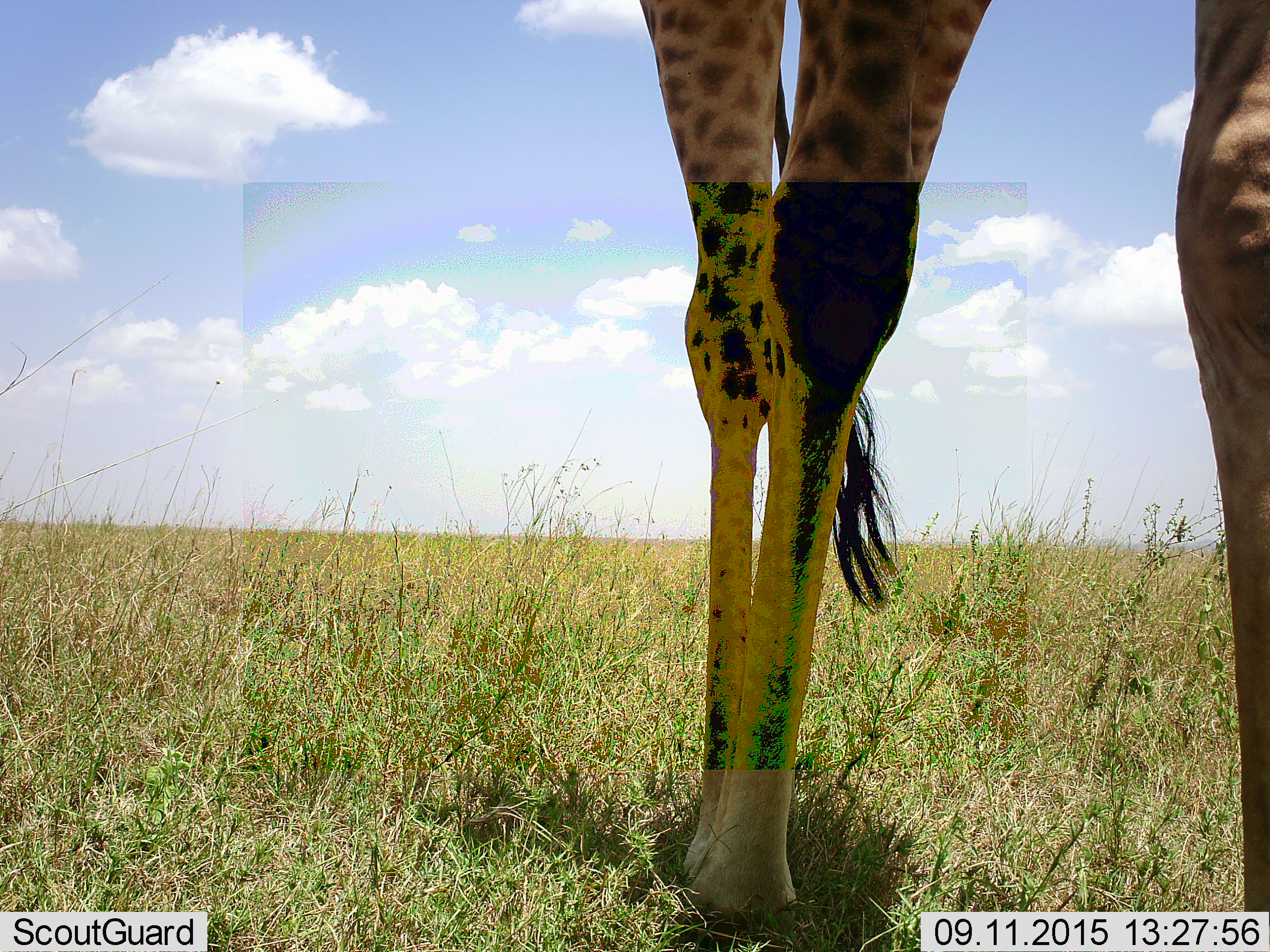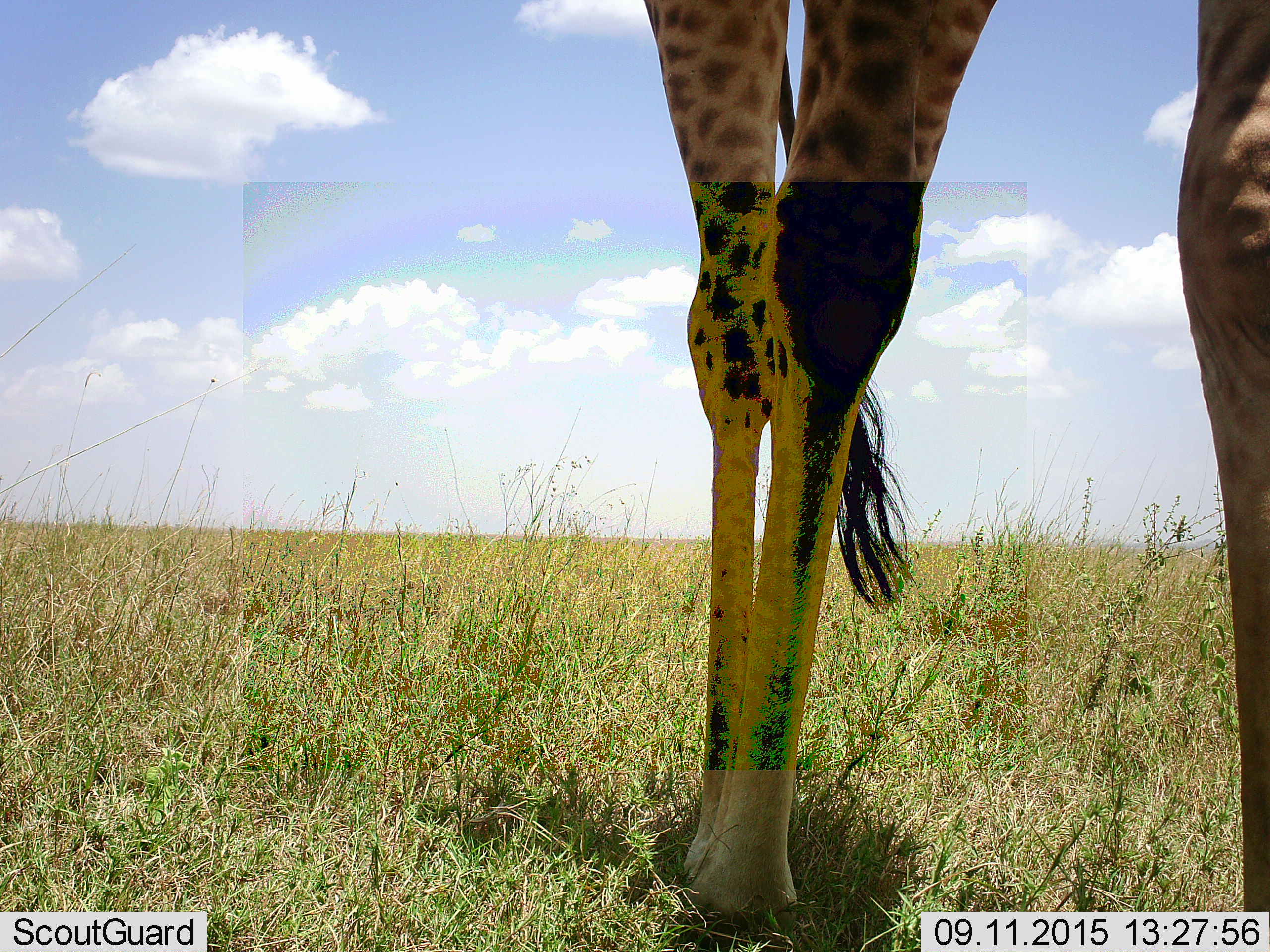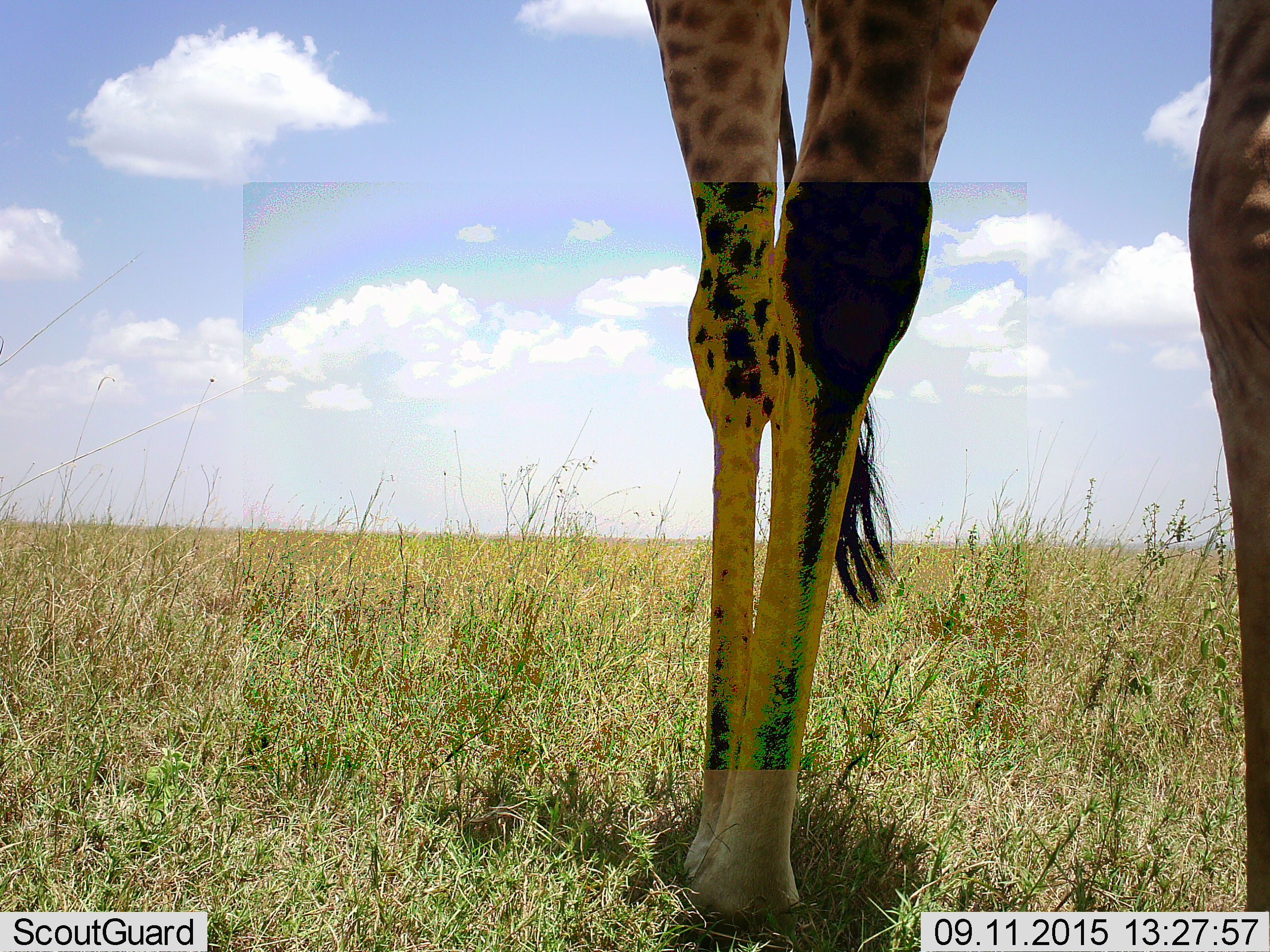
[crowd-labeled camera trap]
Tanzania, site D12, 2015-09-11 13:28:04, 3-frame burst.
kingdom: Animalia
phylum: Chordata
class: Mammalia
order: Artiodactyla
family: Giraffidae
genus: Giraffa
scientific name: Giraffa camelopardalis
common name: giraffe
Giraffe (Giraffa camelopardalis), count 1. Behavior (volunteer vote fractions): standing 83%, resting 0%, moving 11%, interacting 0%. Young present (vote fraction): 6%. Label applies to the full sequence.